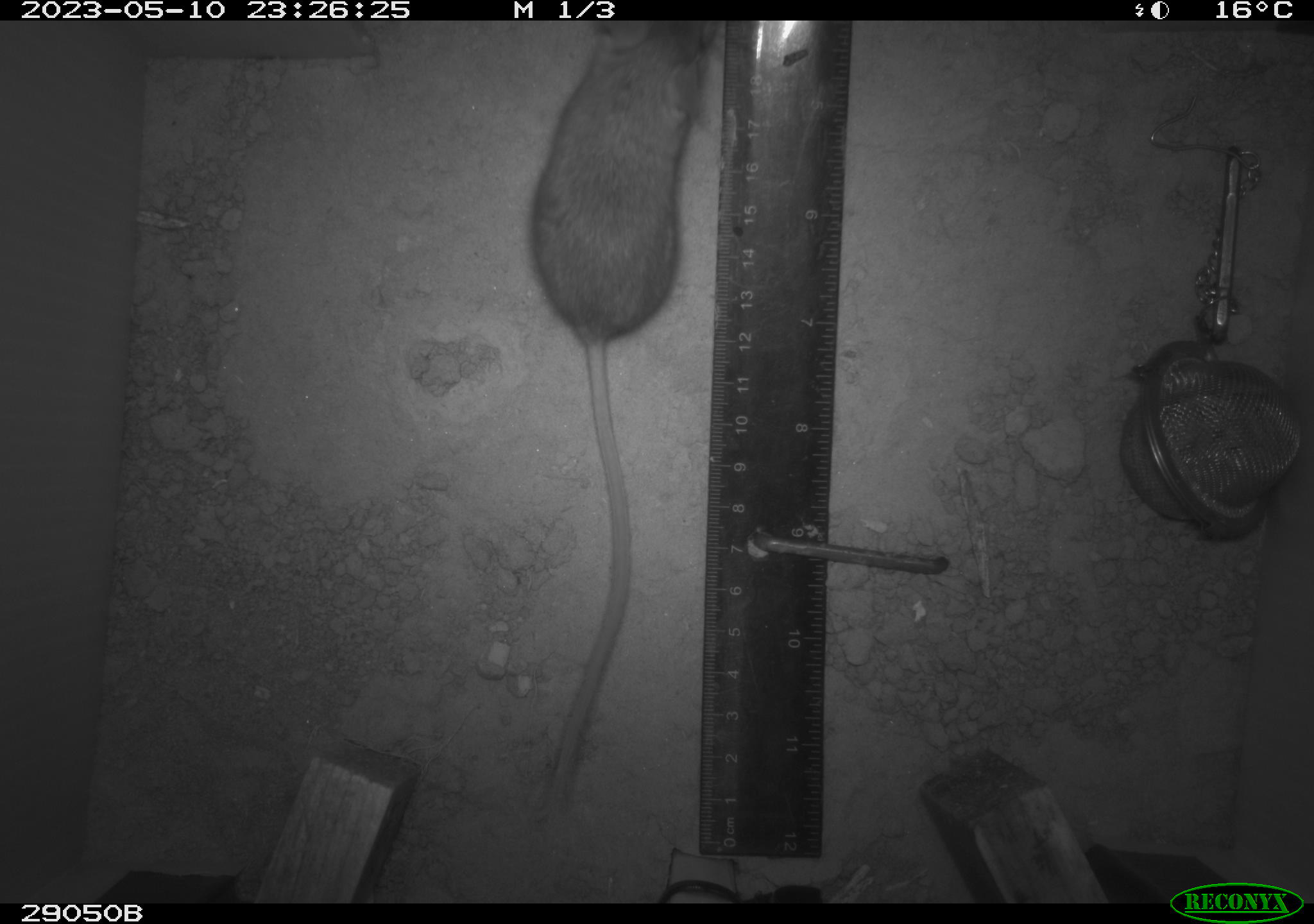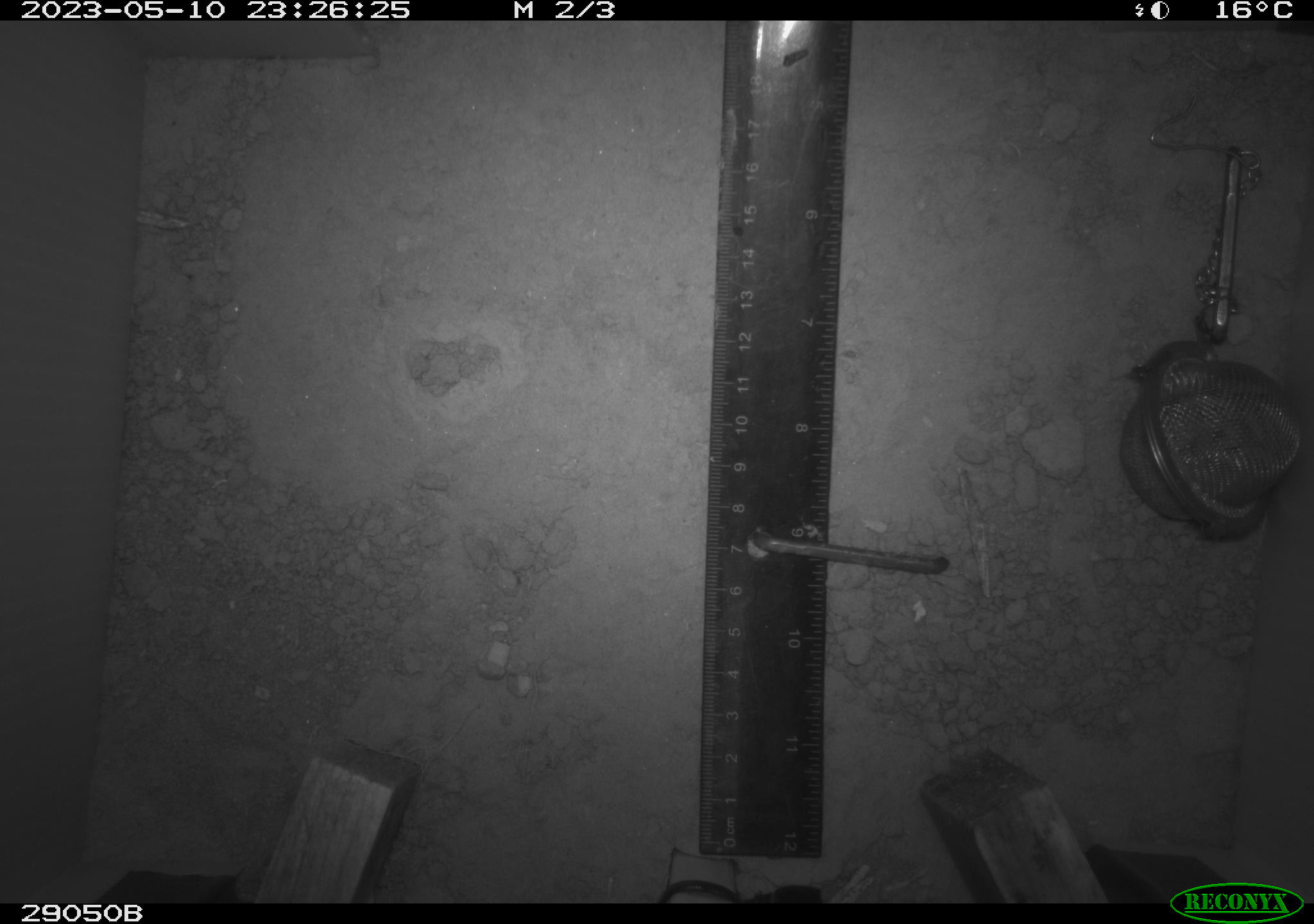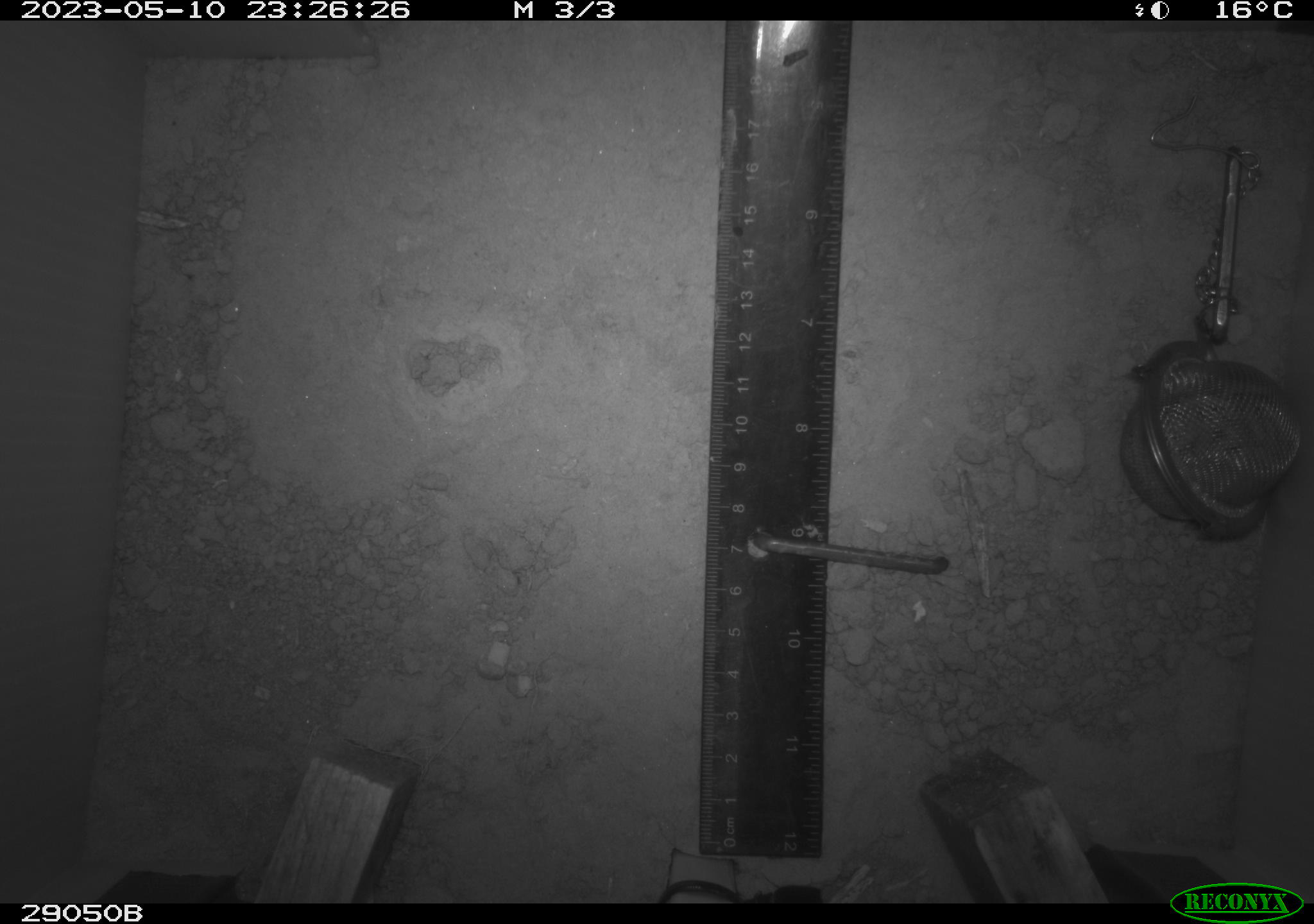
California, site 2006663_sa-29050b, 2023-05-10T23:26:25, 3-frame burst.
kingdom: Animalia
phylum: Chordata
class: Mammalia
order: Rodentia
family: Cricetidae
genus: Peromyscus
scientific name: Peromyscus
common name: deer mice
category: peromyscus species